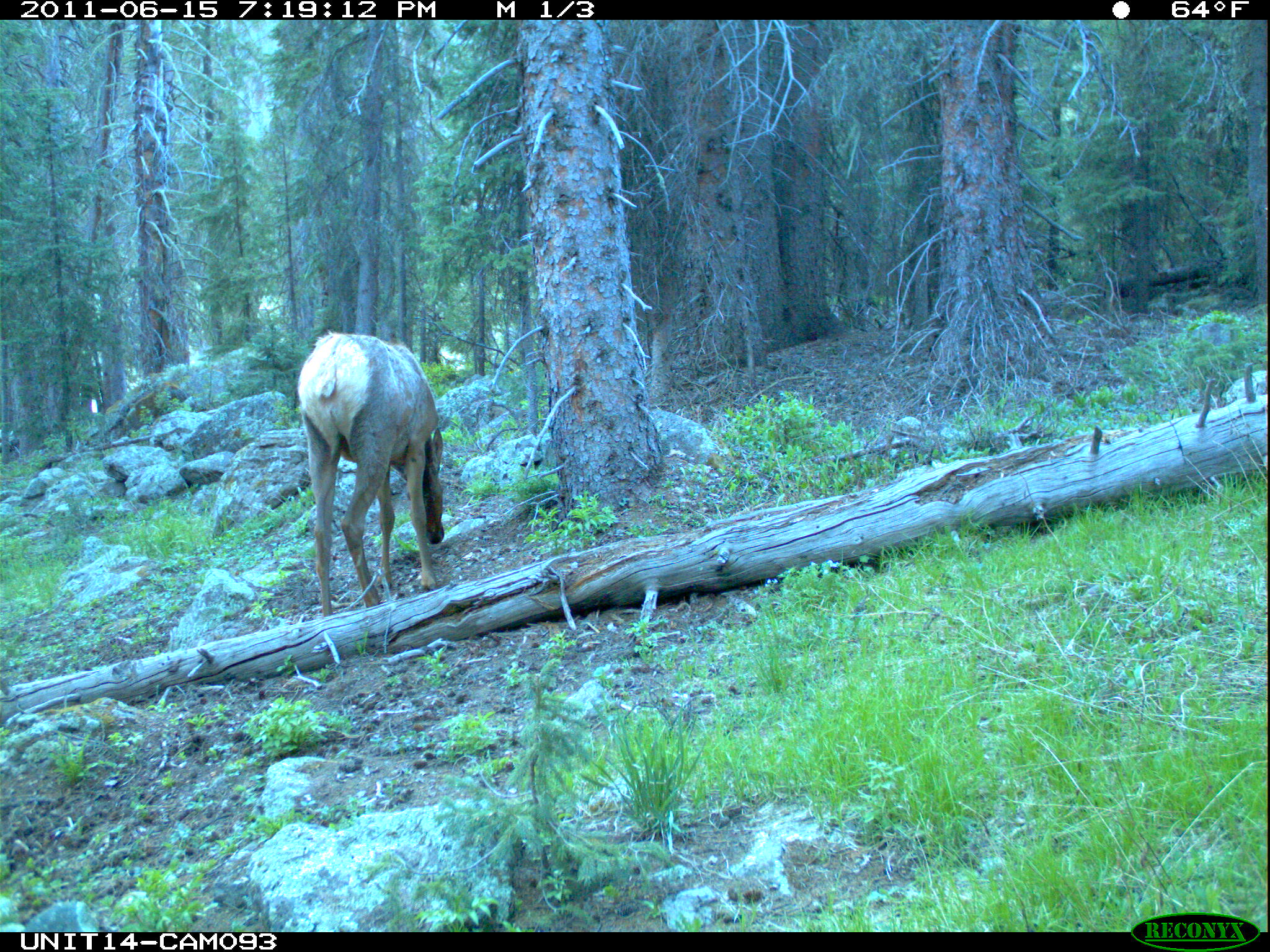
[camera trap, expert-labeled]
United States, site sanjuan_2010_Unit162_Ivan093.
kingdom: Animalia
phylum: Chordata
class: Mammalia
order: Artiodactyla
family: Cervidae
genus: Cervus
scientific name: Cervus elaphus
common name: red deer